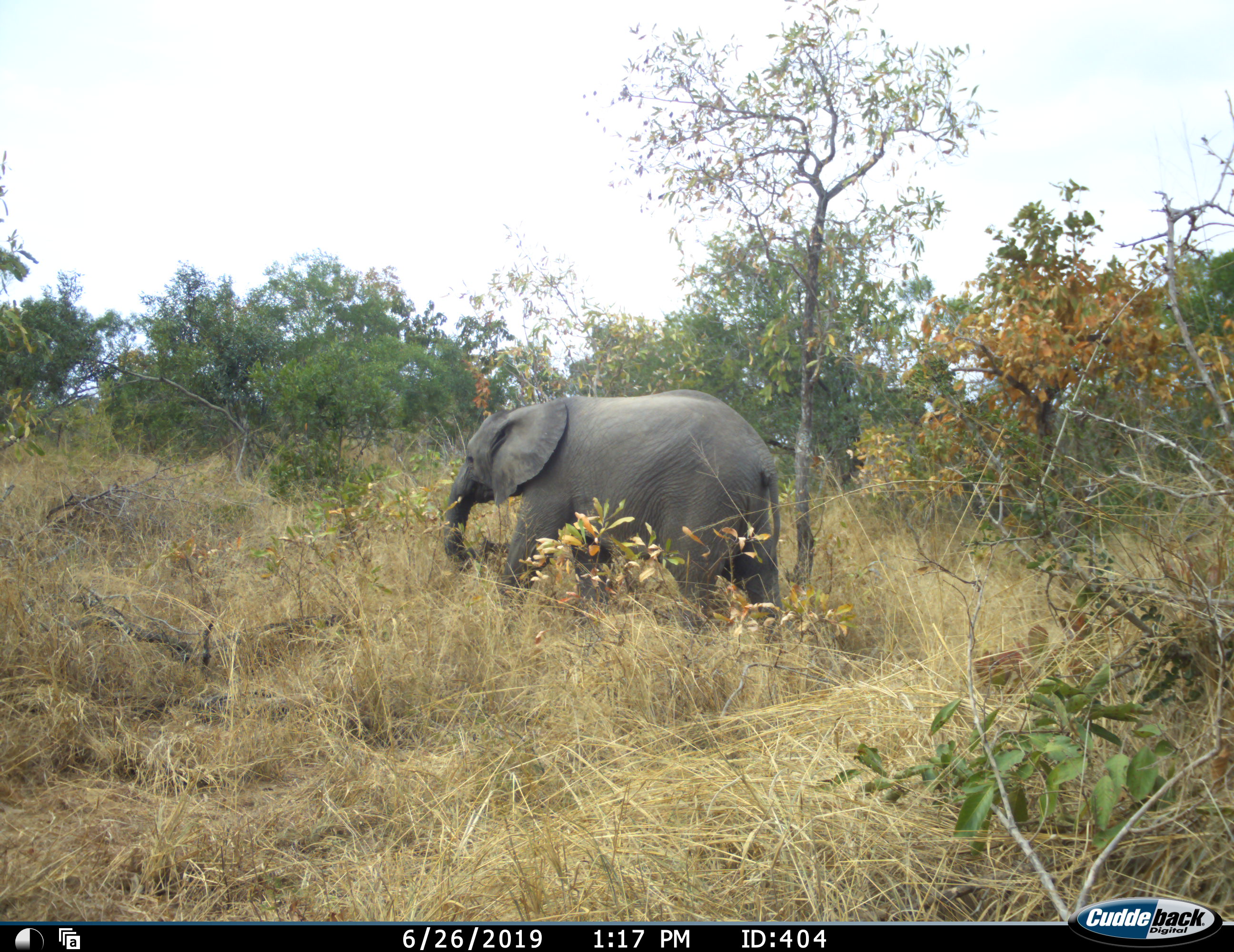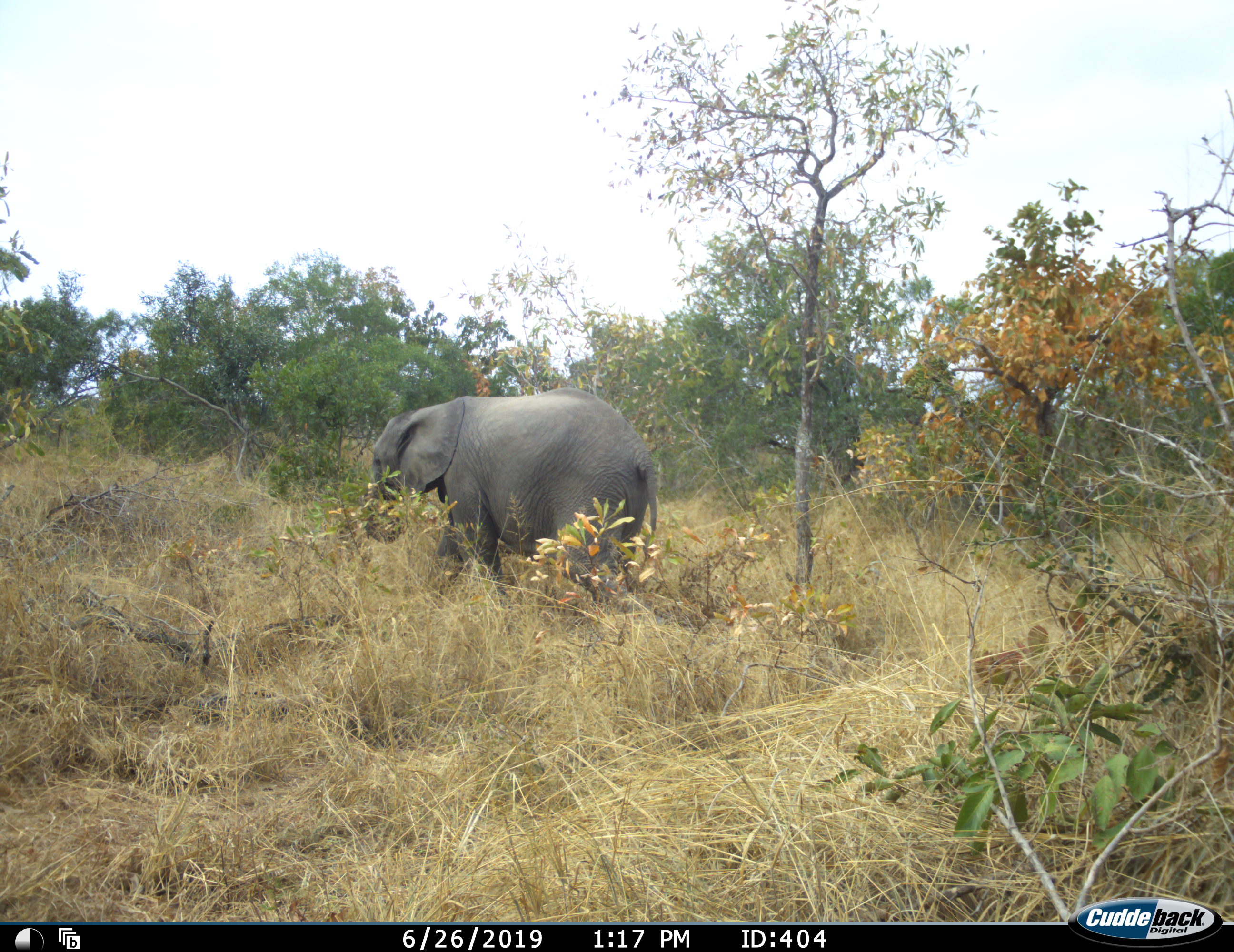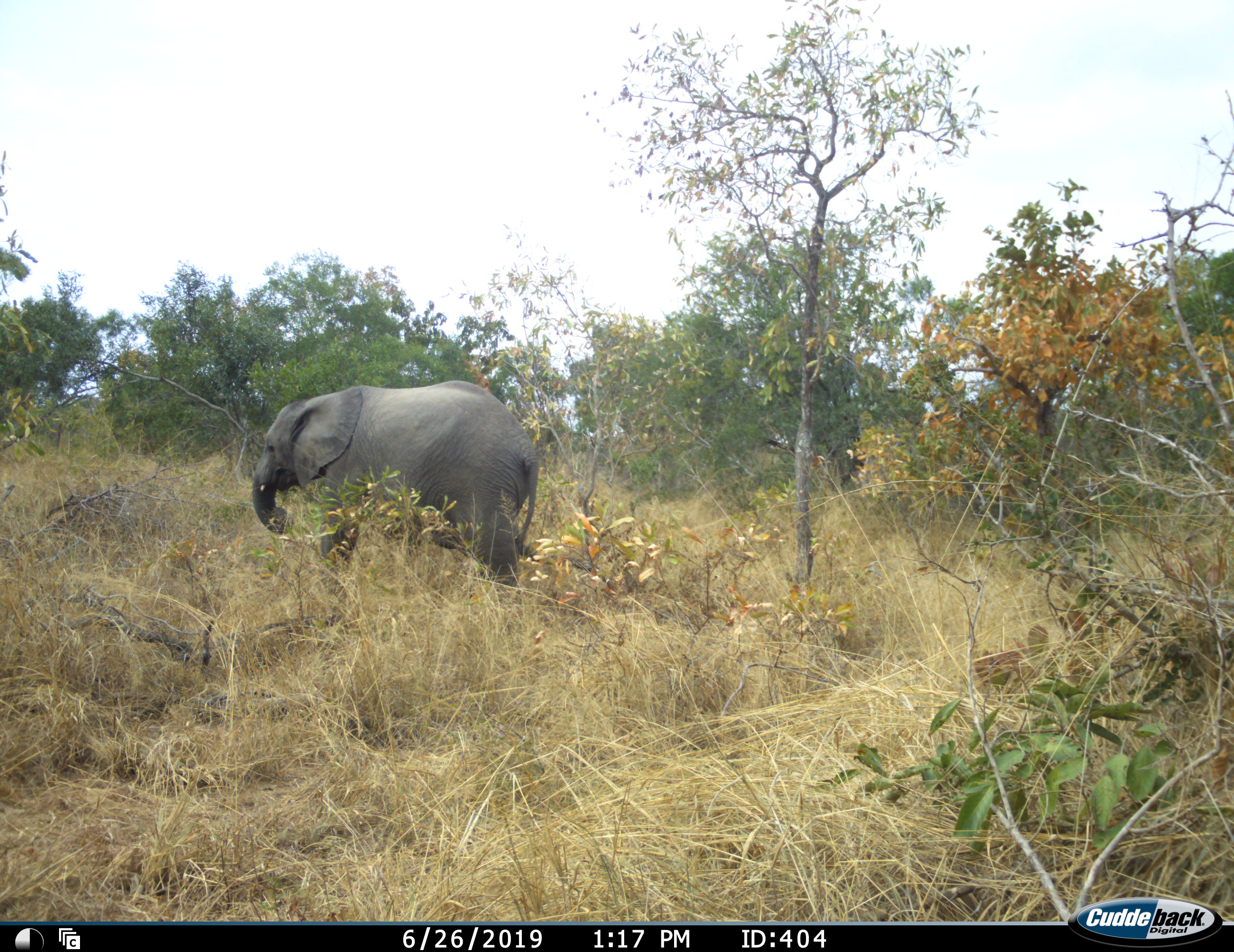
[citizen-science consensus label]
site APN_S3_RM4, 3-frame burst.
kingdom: Animalia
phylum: Chordata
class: Mammalia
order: Proboscidea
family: Elephantidae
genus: Loxodonta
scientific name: Loxodonta africana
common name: african bush elephant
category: elephant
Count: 1.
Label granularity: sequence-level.